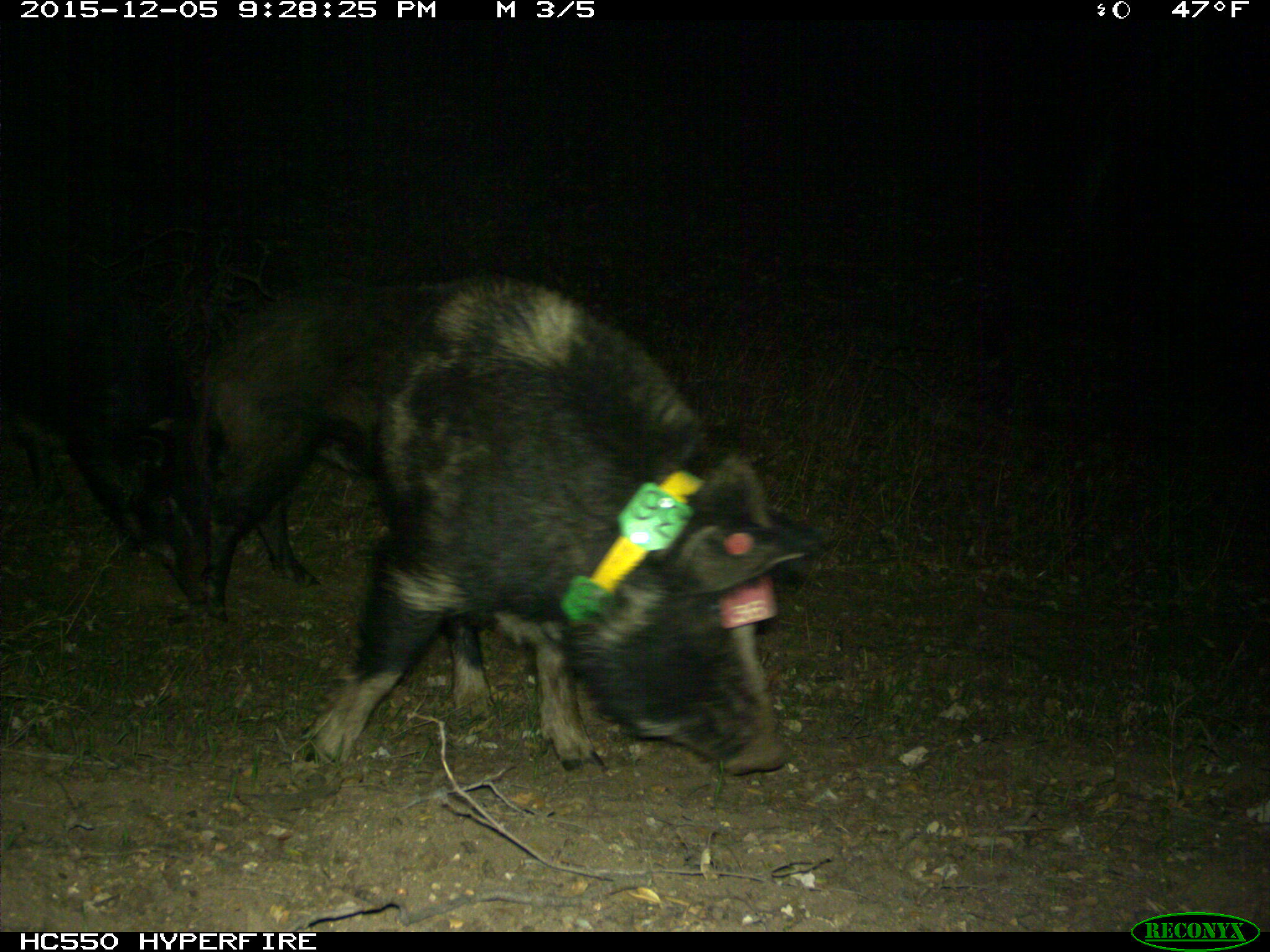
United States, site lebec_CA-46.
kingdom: Animalia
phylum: Chordata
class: Mammalia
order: Artiodactyla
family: Suidae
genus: Sus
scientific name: Sus scrofa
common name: wild boar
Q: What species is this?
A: Sus scrofa (wild boar).